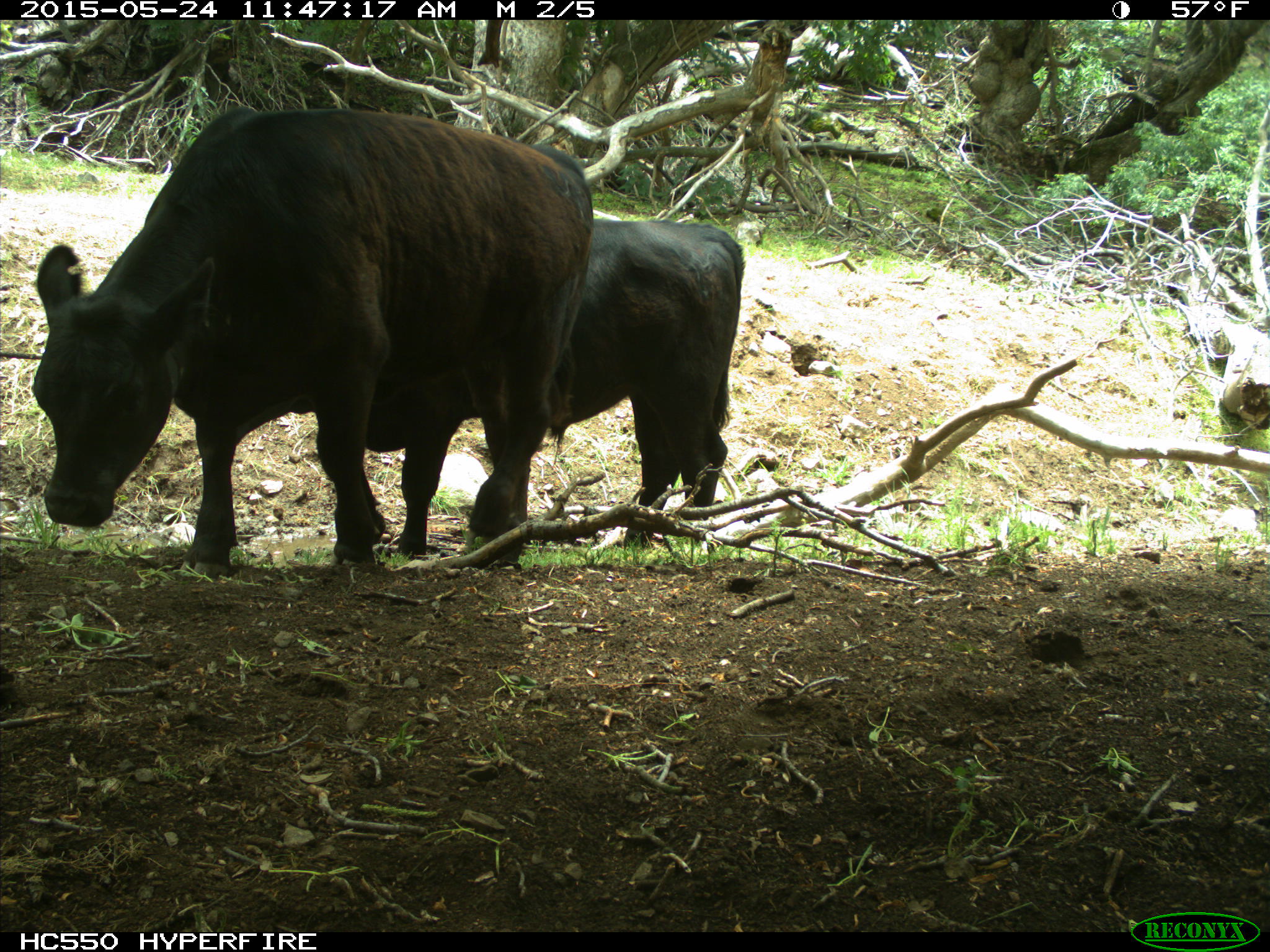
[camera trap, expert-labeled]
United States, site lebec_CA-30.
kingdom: Animalia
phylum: Chordata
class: Mammalia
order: Artiodactyla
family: Bovidae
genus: Bos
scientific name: Bos taurus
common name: domestic cow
Bos taurus (domestic cow).